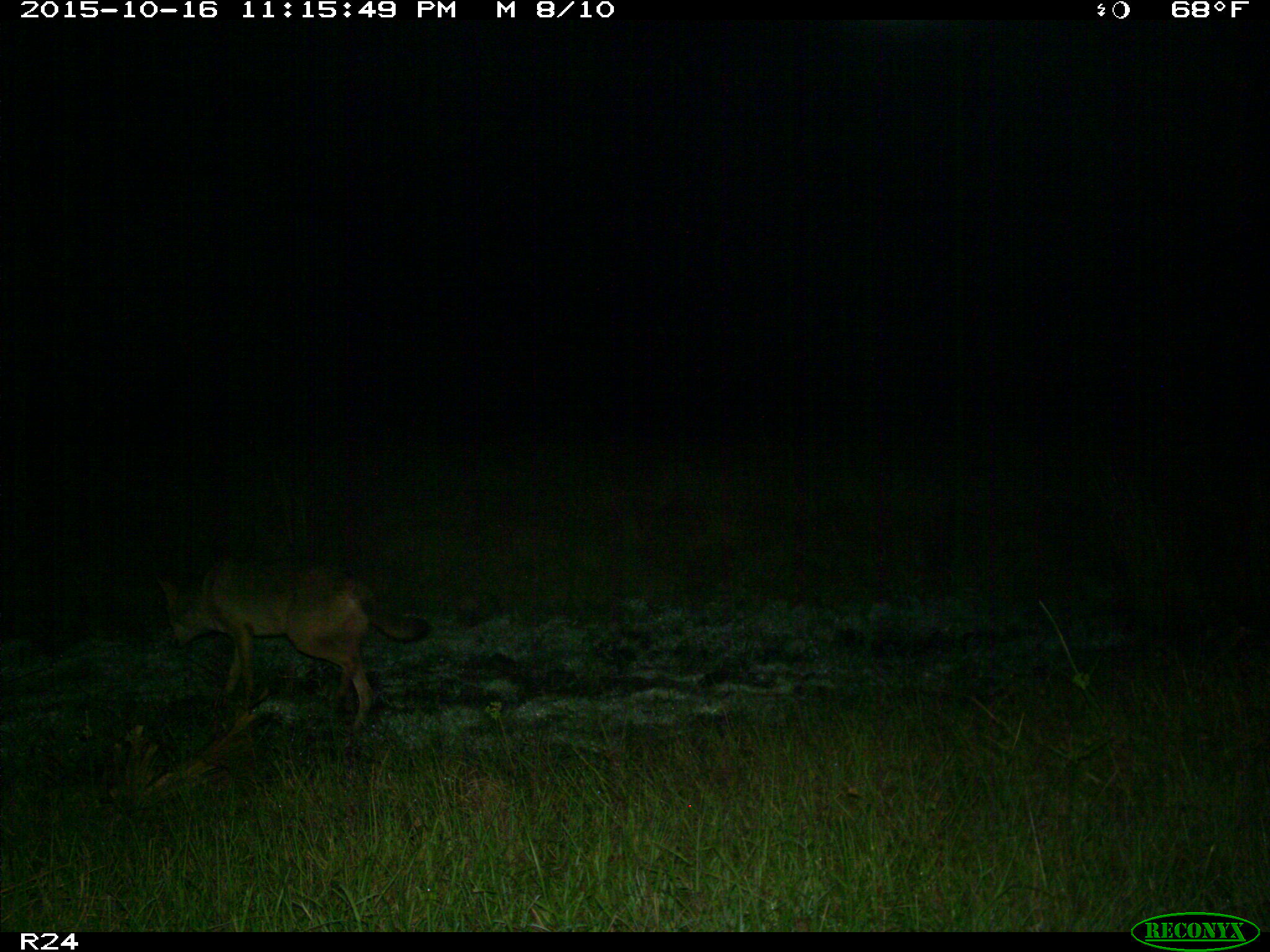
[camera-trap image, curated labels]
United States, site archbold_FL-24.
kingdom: Animalia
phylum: Chordata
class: Mammalia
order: Carnivora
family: Canidae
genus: Canis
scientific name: Canis latrans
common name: coyote